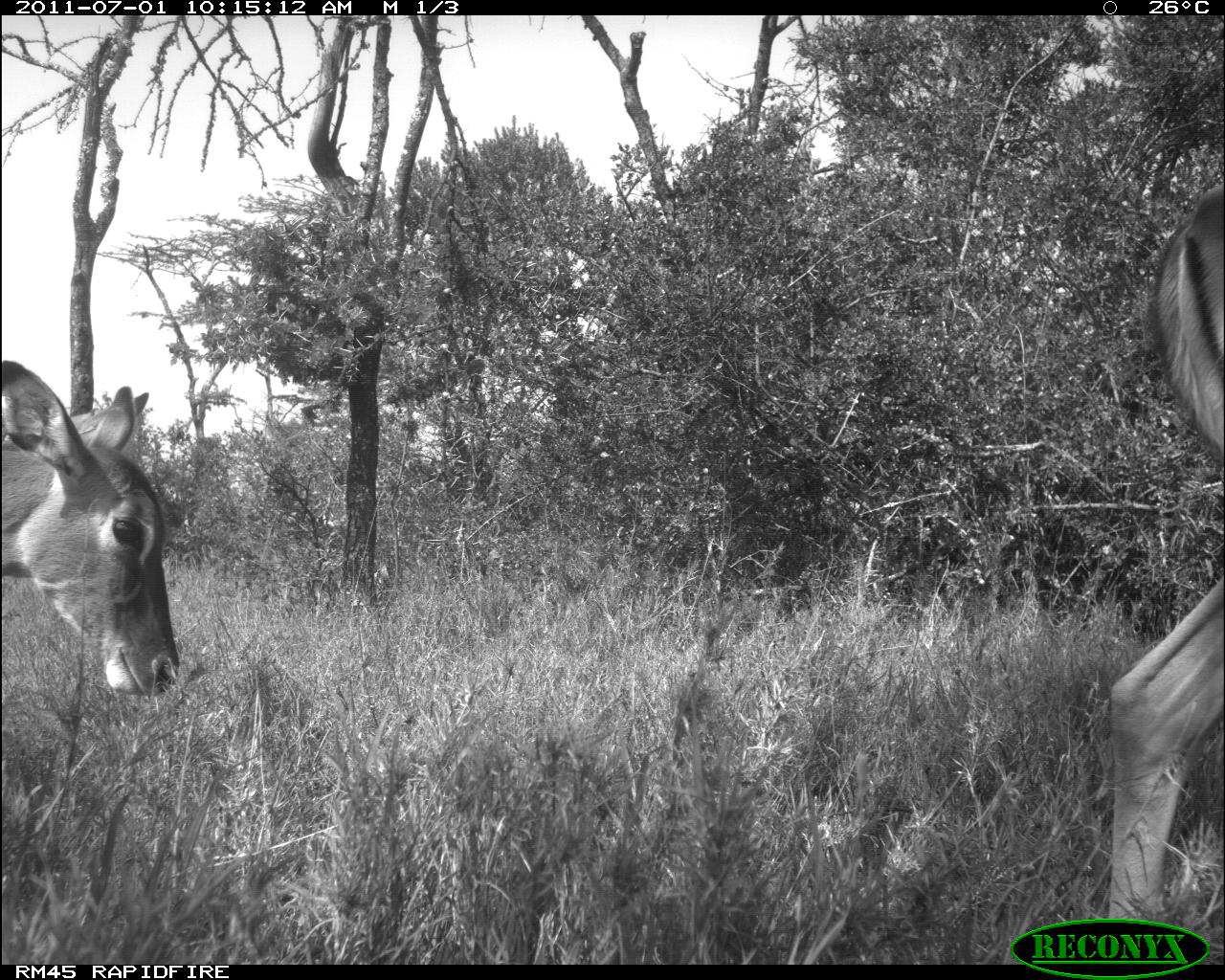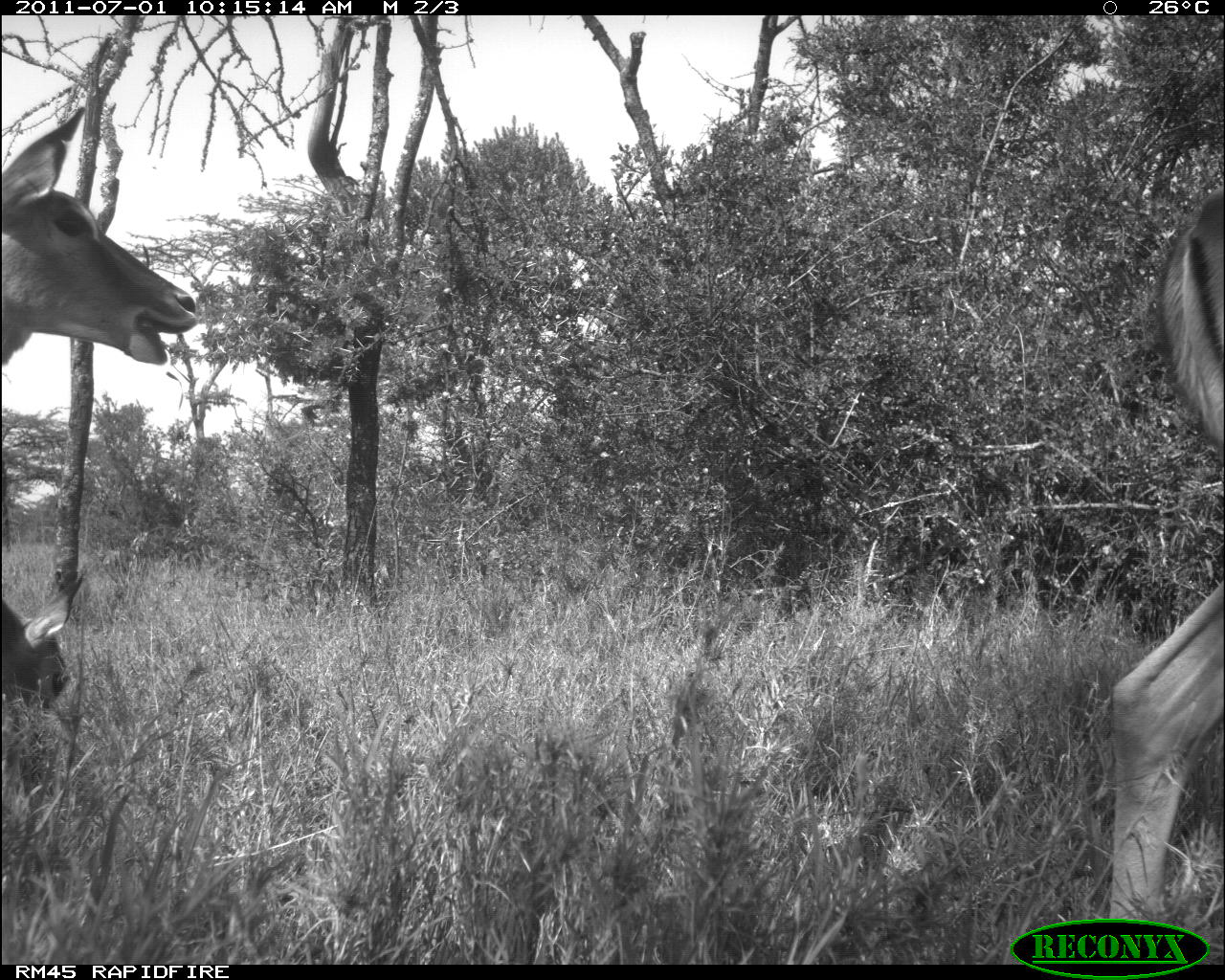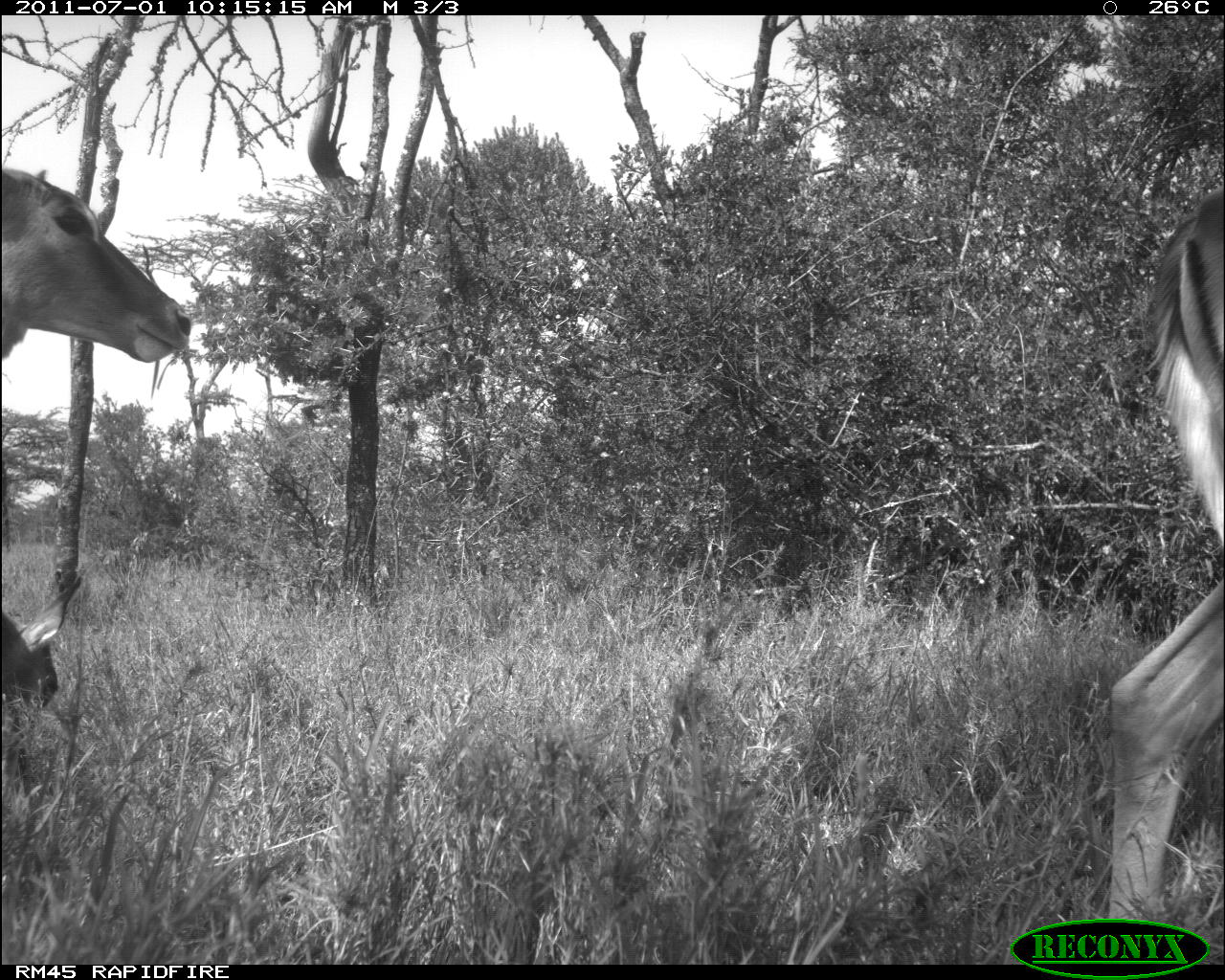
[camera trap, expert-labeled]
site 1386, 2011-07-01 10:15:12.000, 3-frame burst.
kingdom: Animalia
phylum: Chordata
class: Mammalia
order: Artiodactyla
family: Bovidae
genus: Aepyceros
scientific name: Aepyceros melampus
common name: impala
Aepyceros melampus (impala), count 2.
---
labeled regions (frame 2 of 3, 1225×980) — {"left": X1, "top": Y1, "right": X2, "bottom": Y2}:
aepyceros melampus: {"left": 1105, "top": 180, "right": 1224, "bottom": 920}; {"left": 1, "top": 103, "right": 198, "bottom": 368}; {"left": 0, "top": 573, "right": 84, "bottom": 708}